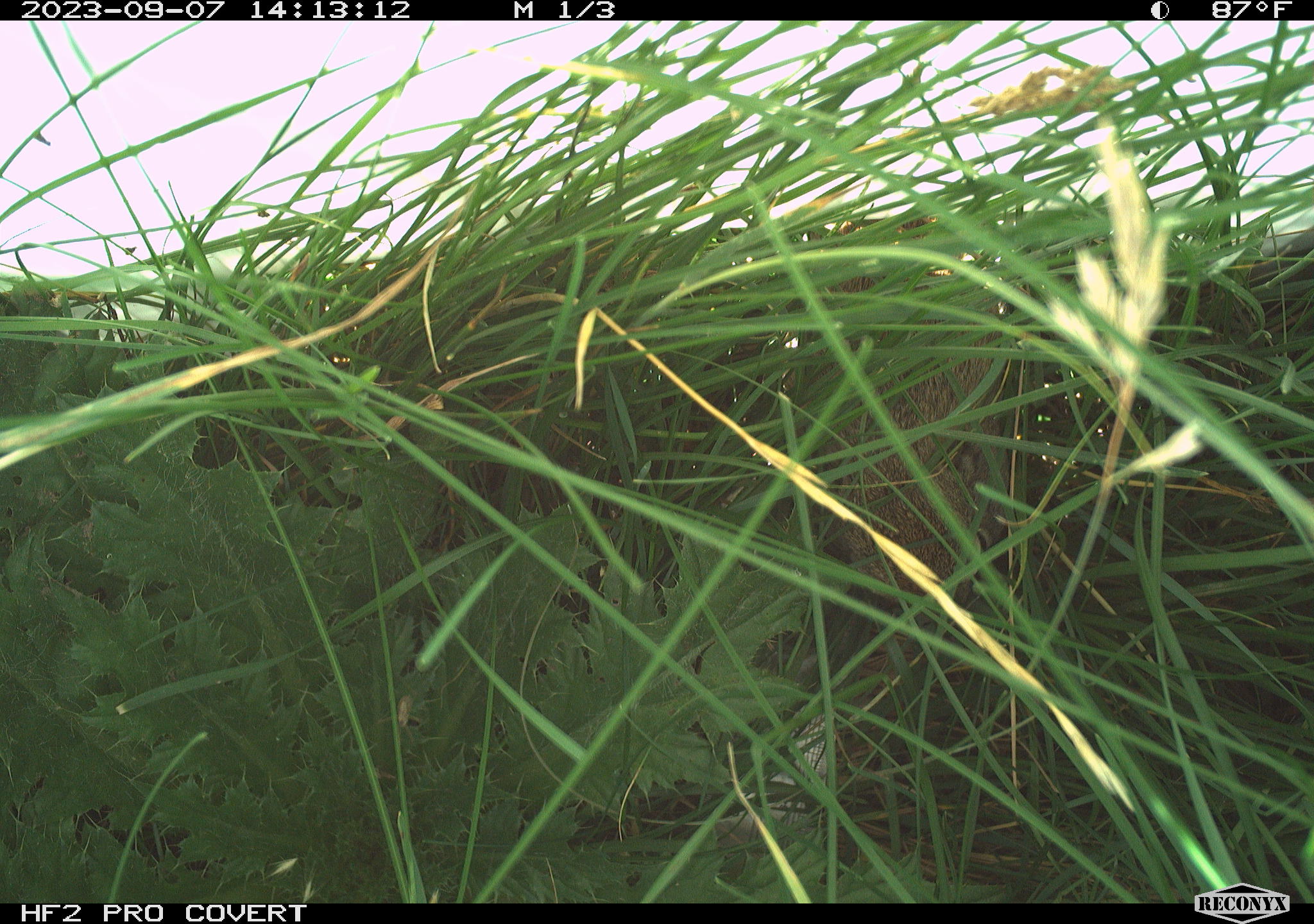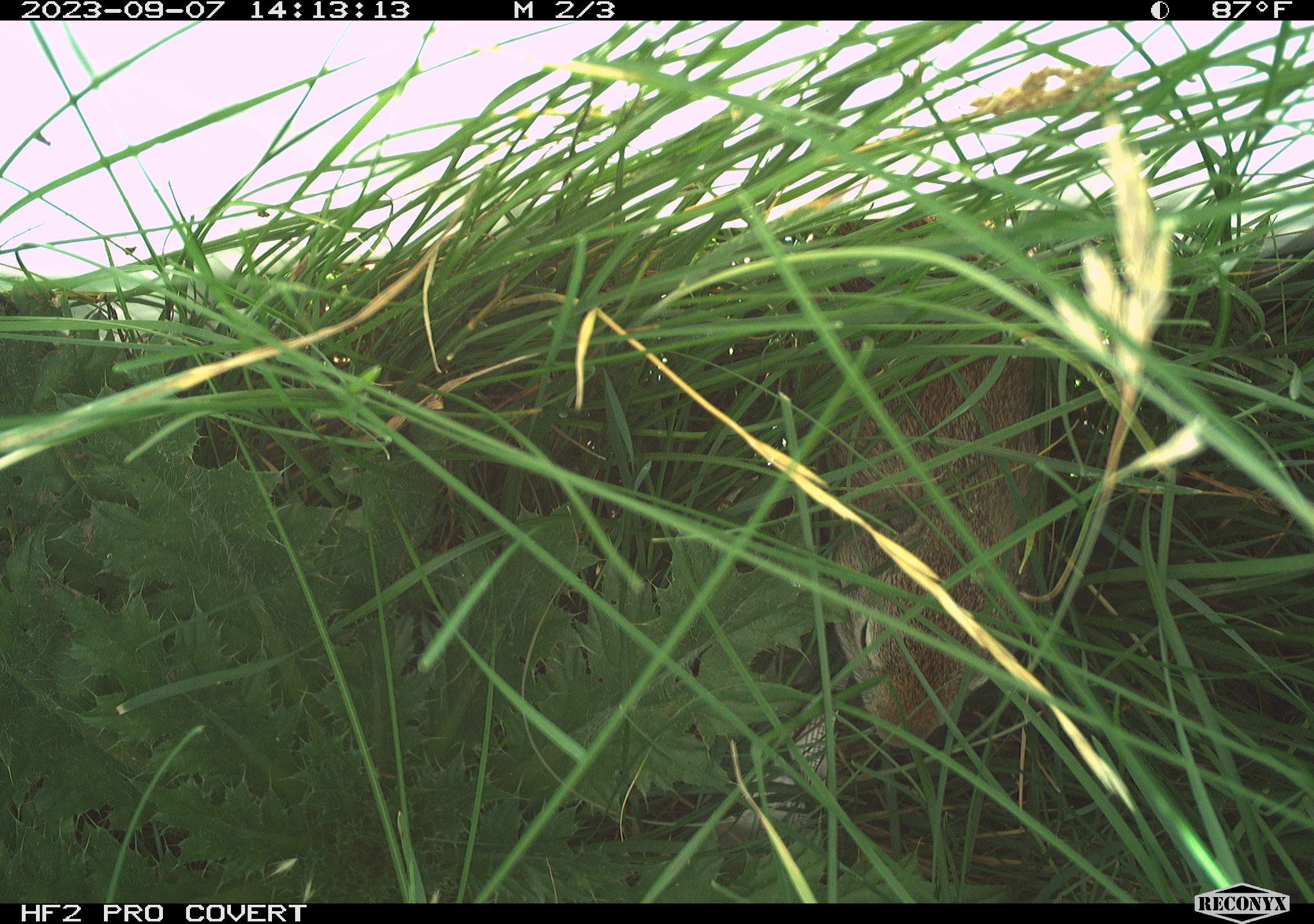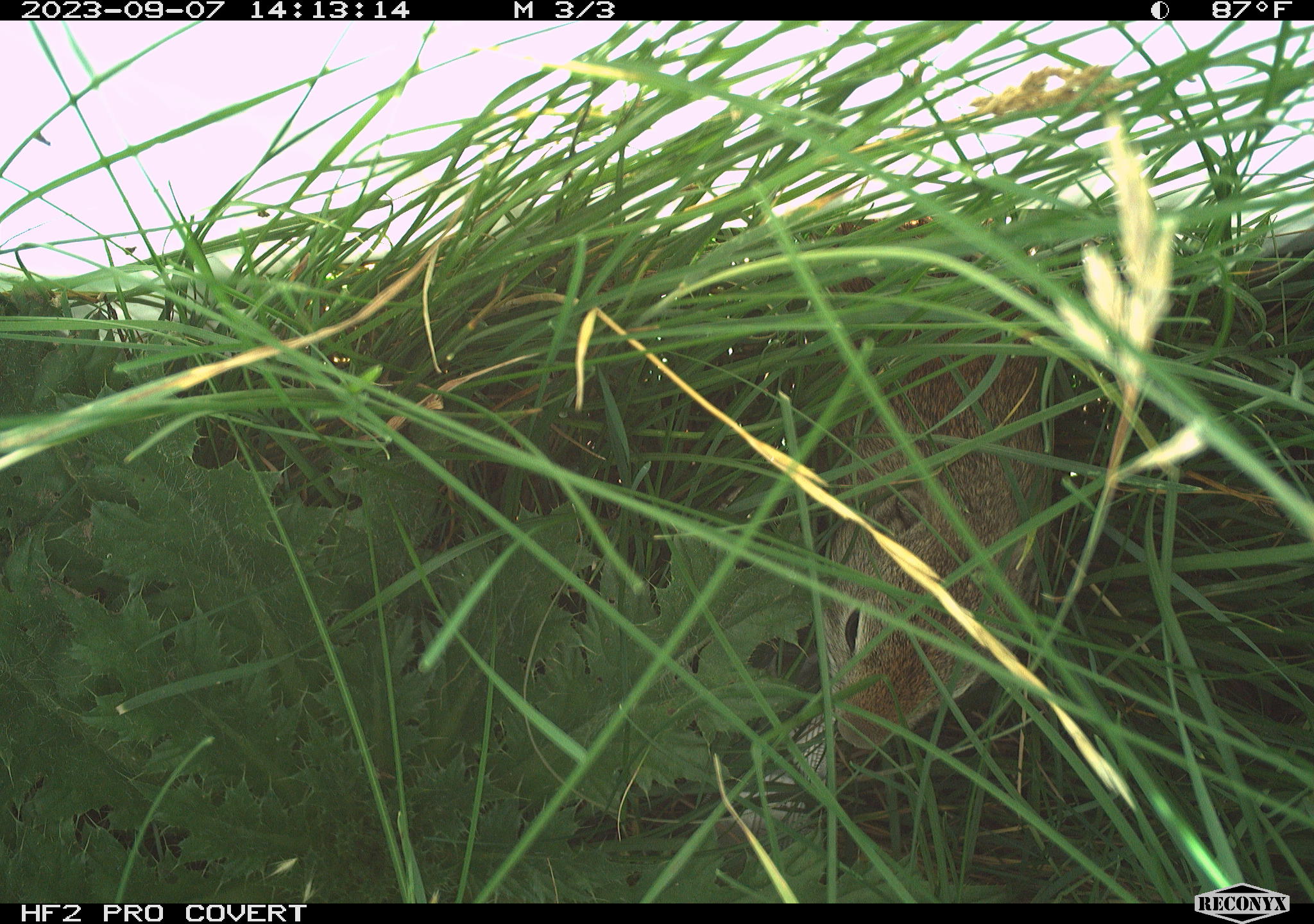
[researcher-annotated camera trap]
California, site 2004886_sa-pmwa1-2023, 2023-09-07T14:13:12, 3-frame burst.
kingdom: Animalia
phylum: Chordata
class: Mammalia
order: Rodentia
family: Sciuridae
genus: Urocitellus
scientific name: Urocitellus beldingi beldingi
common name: belding's ground squirrel